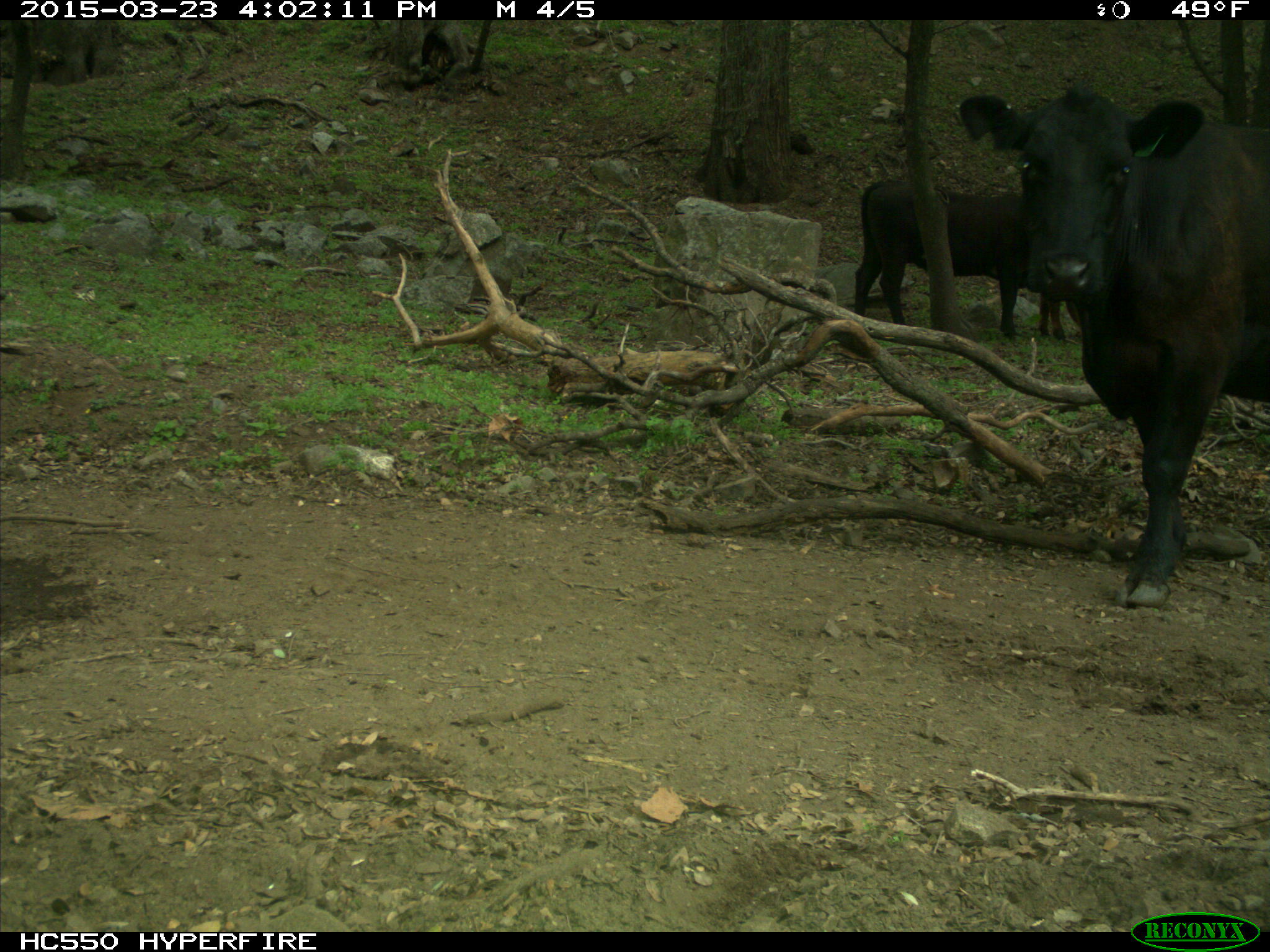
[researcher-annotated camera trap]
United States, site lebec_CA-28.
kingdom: Animalia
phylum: Chordata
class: Mammalia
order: Artiodactyla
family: Bovidae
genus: Bos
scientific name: Bos taurus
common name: domestic cow